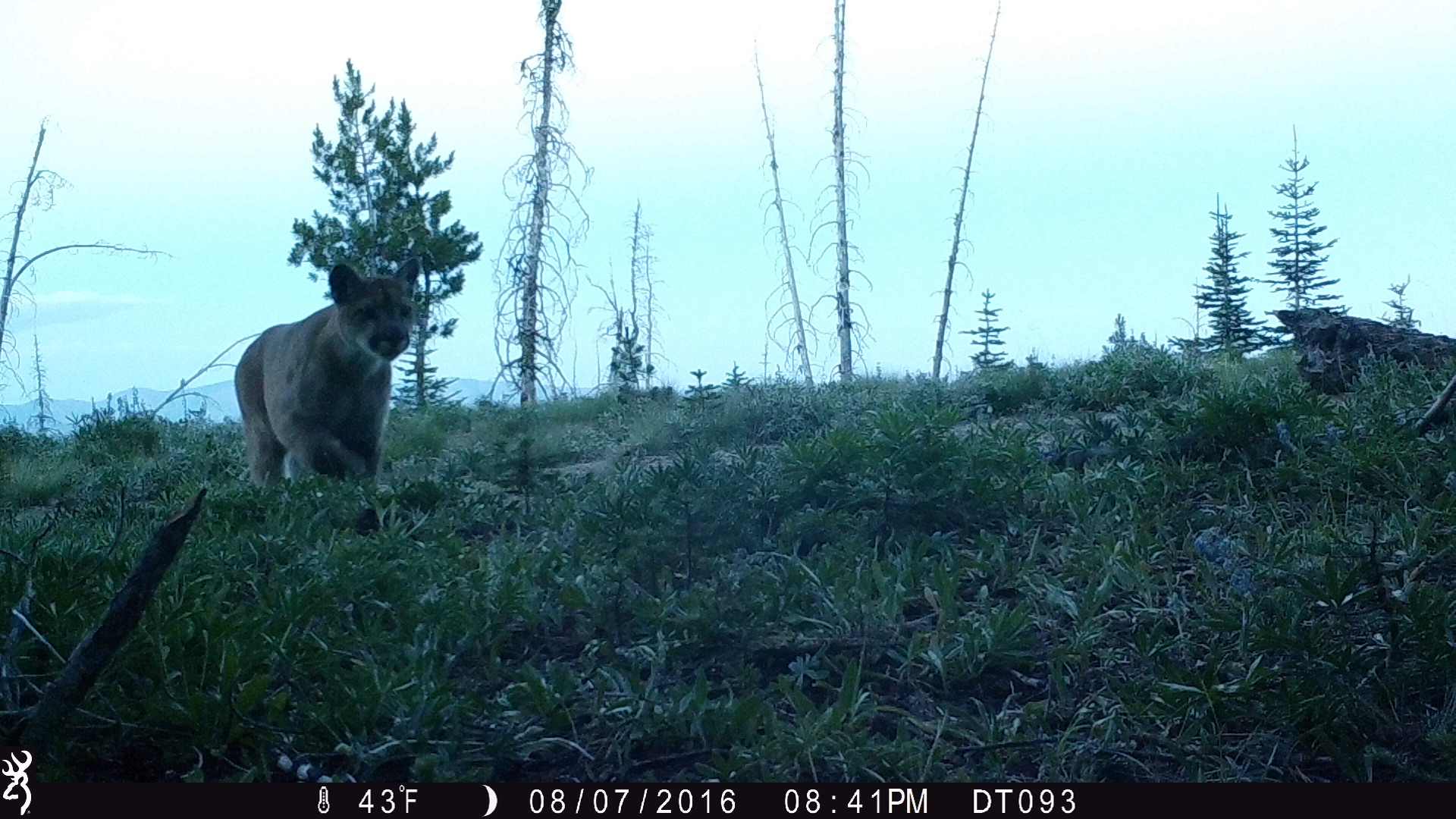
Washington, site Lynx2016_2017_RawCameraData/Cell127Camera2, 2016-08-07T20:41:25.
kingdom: Animalia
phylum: Chordata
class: Mammalia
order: Carnivora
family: Felidae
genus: Puma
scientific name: Puma concolor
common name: mountain lion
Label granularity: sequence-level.